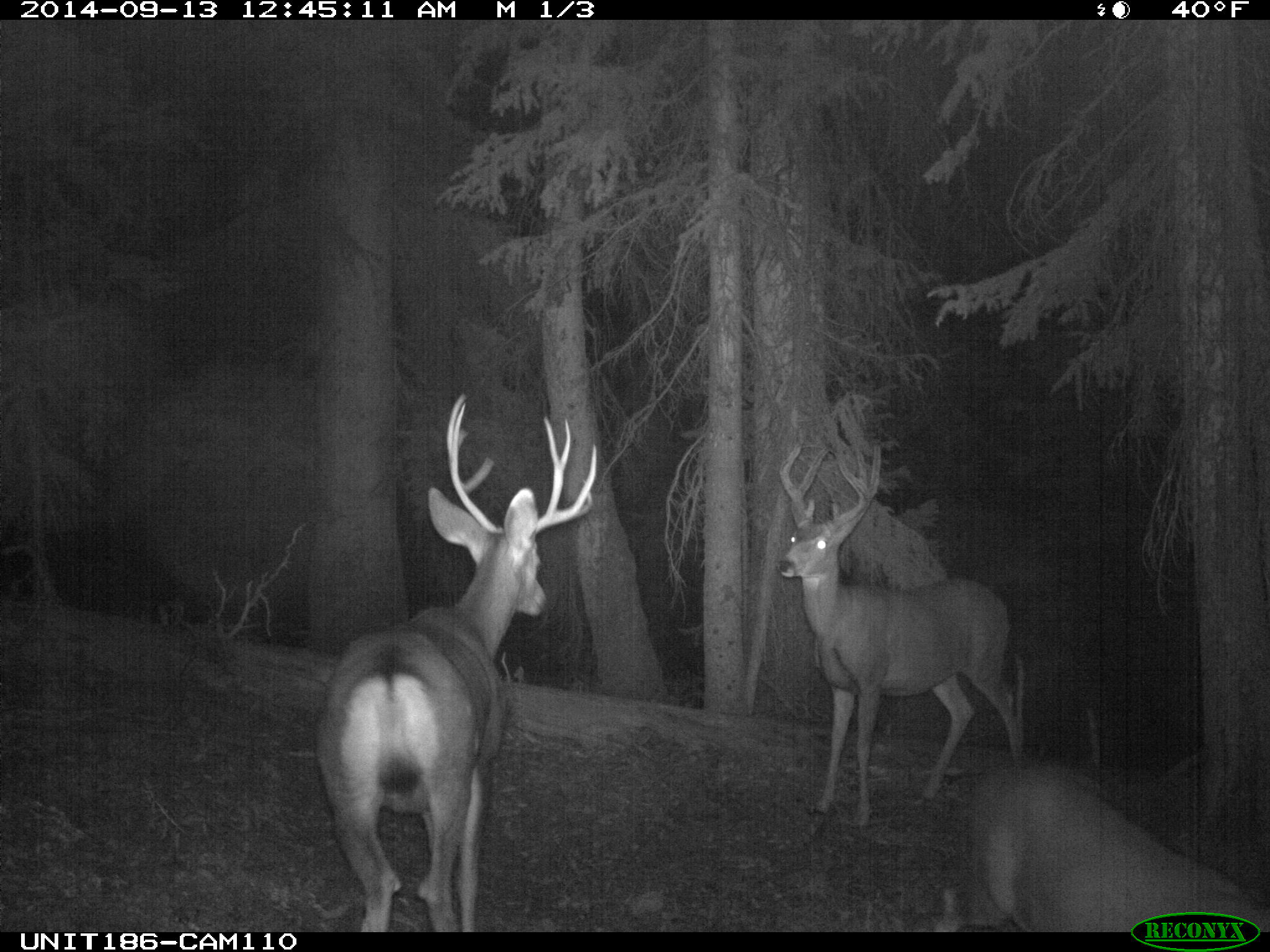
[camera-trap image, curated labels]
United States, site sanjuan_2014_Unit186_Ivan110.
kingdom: Animalia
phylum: Chordata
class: Mammalia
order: Artiodactyla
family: Cervidae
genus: Odocoileus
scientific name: Odocoileus hemionus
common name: mule deer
Odocoileus hemionus (mule deer).